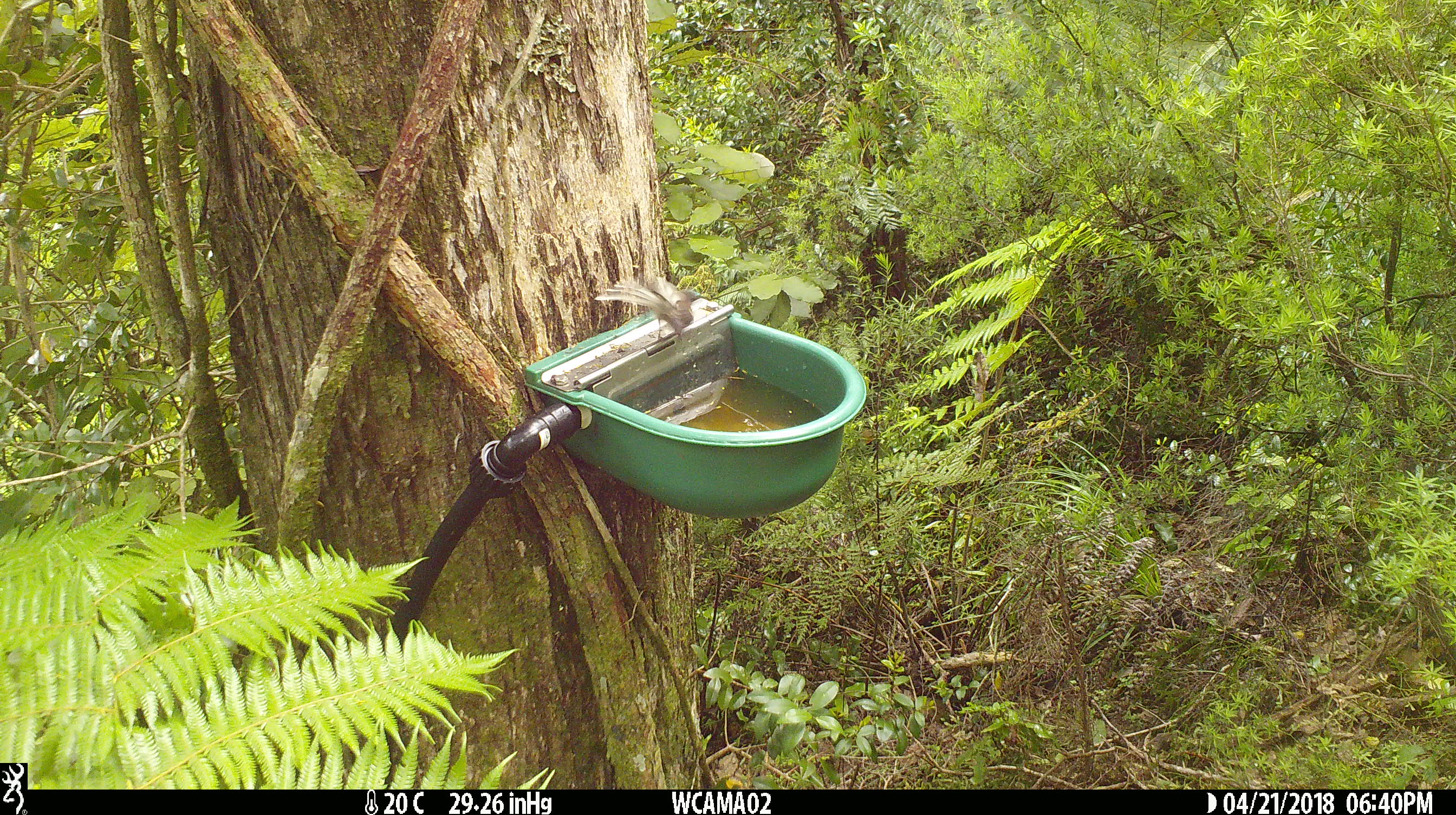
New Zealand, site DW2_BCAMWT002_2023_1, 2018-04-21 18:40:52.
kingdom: Animalia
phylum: Chordata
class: Aves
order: Passeriformes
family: Rhipiduridae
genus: Rhipidura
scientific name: Rhipidura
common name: fantails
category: fantail